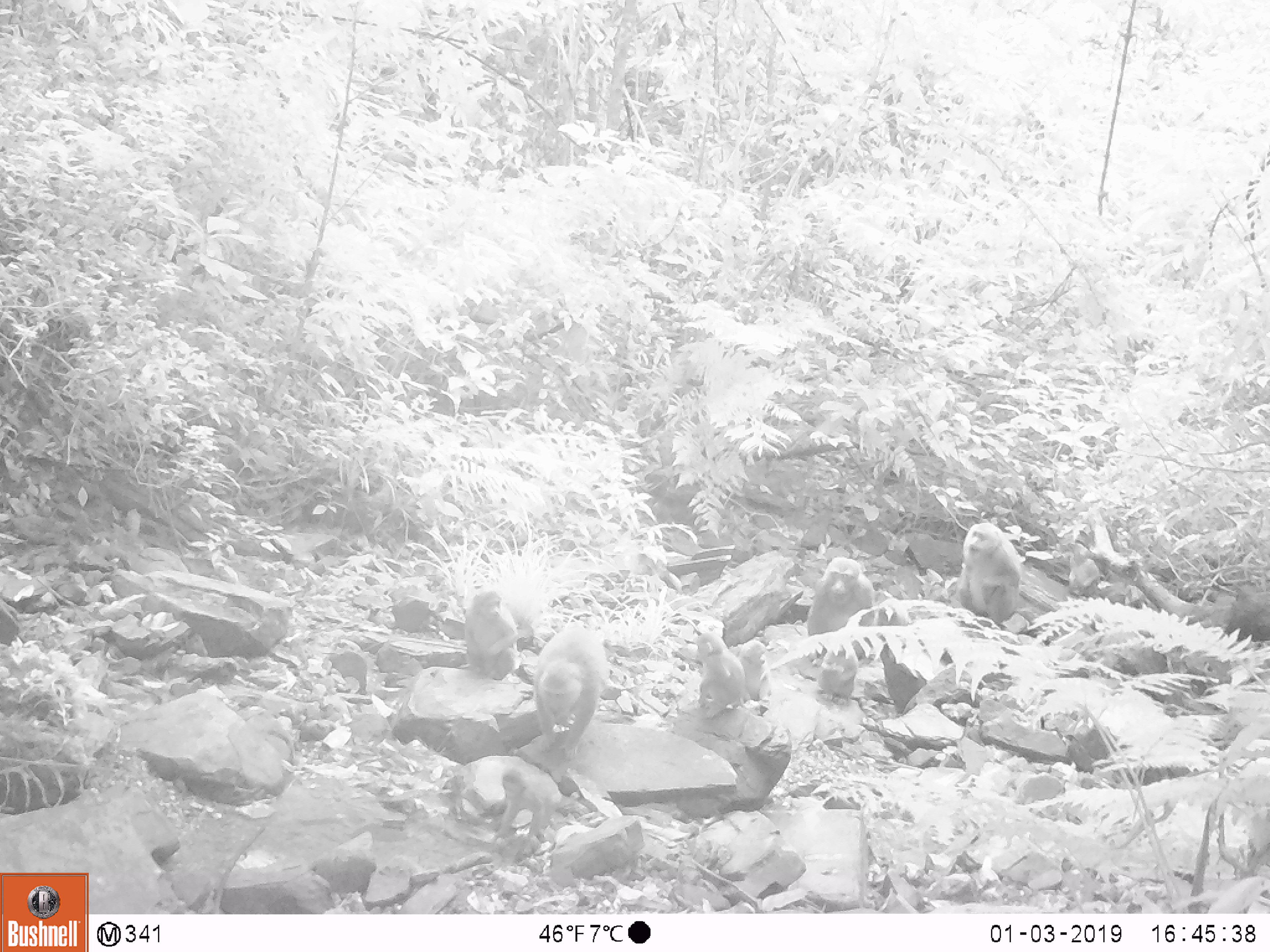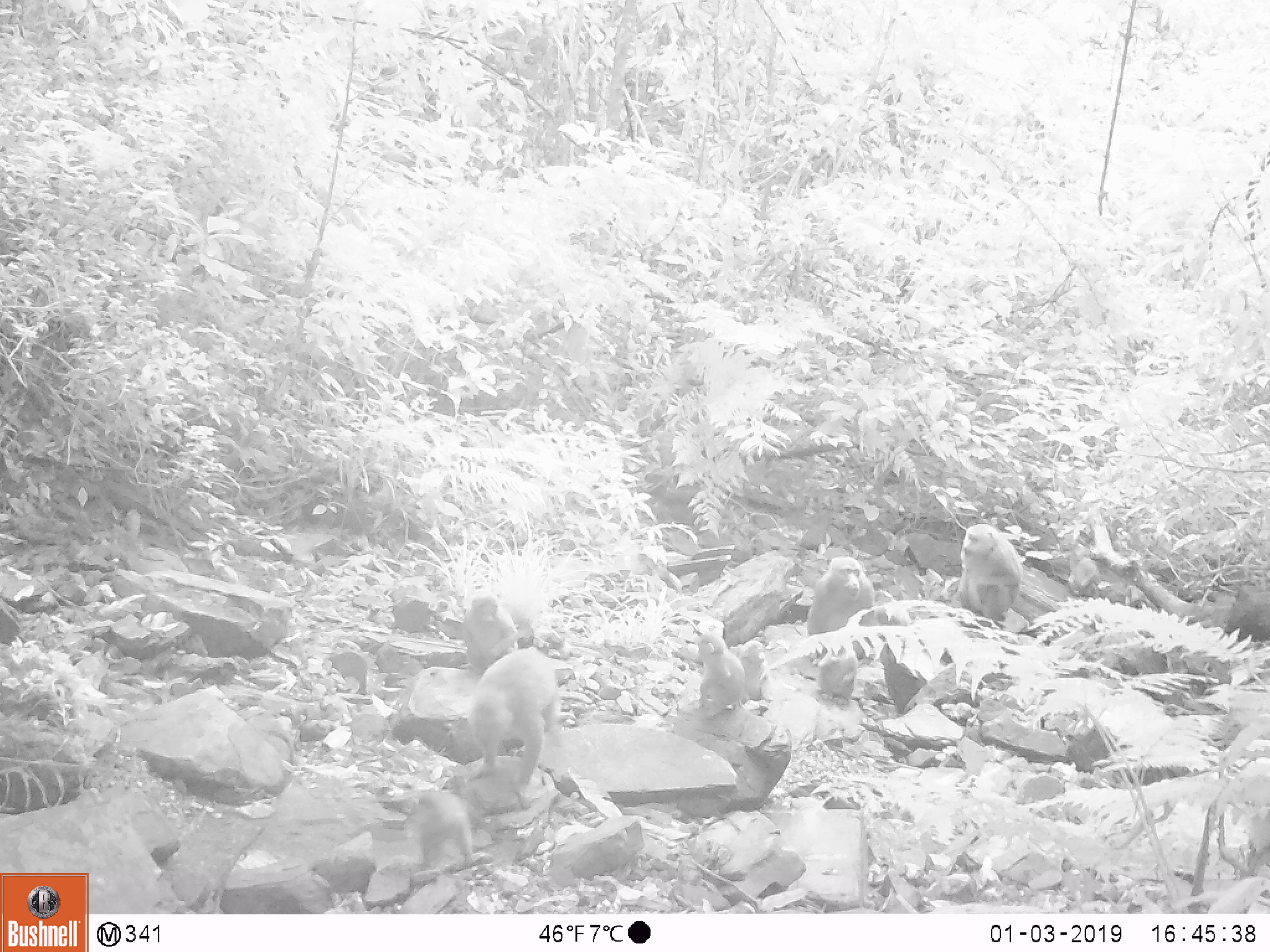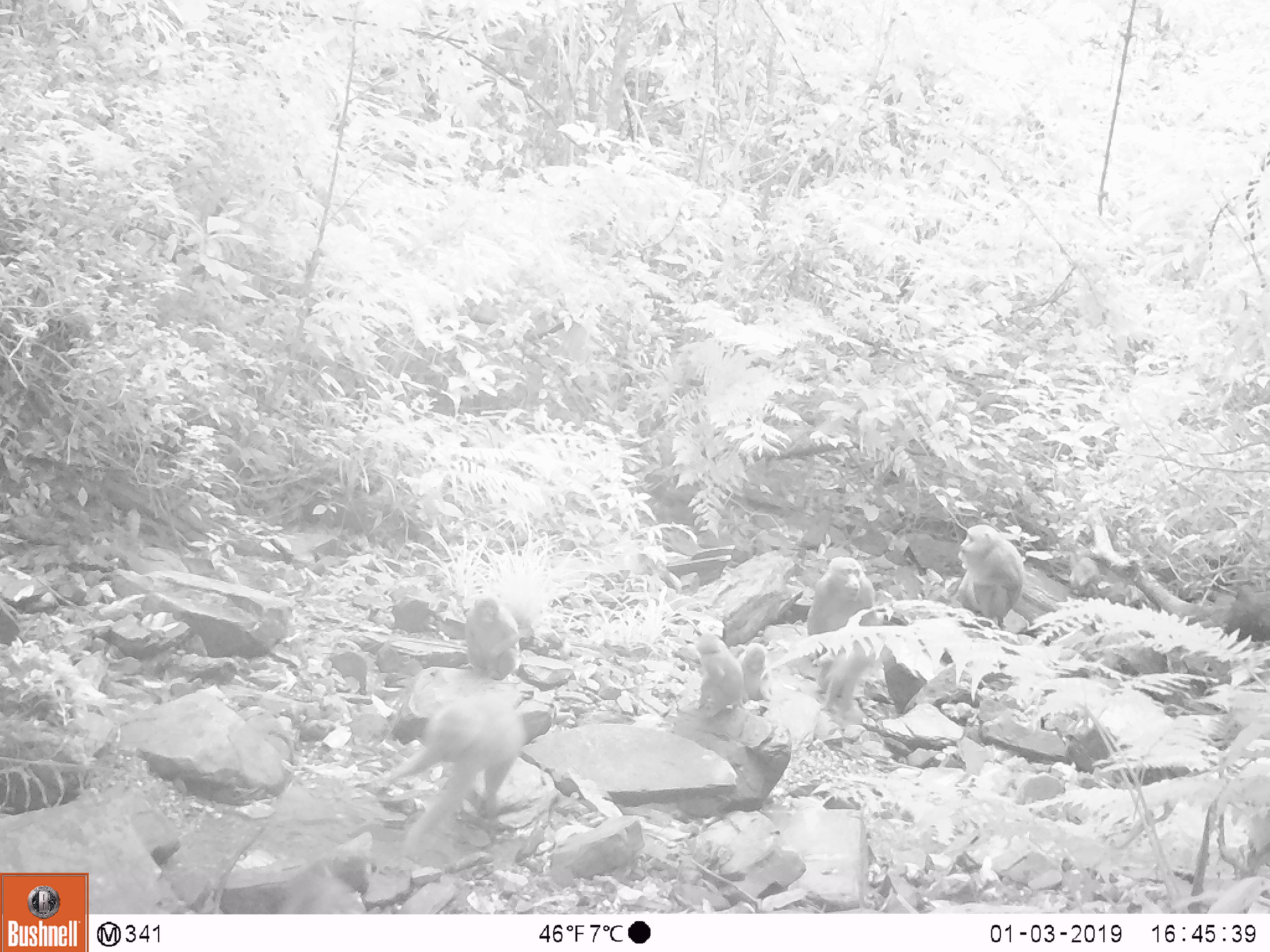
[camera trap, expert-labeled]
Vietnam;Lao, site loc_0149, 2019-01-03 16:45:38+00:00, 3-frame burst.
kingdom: Animalia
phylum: Chordata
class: Mammalia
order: Primates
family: Cercopithecidae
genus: Macaca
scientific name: Macaca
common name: macaques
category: assam or rhesus macaque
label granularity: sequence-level